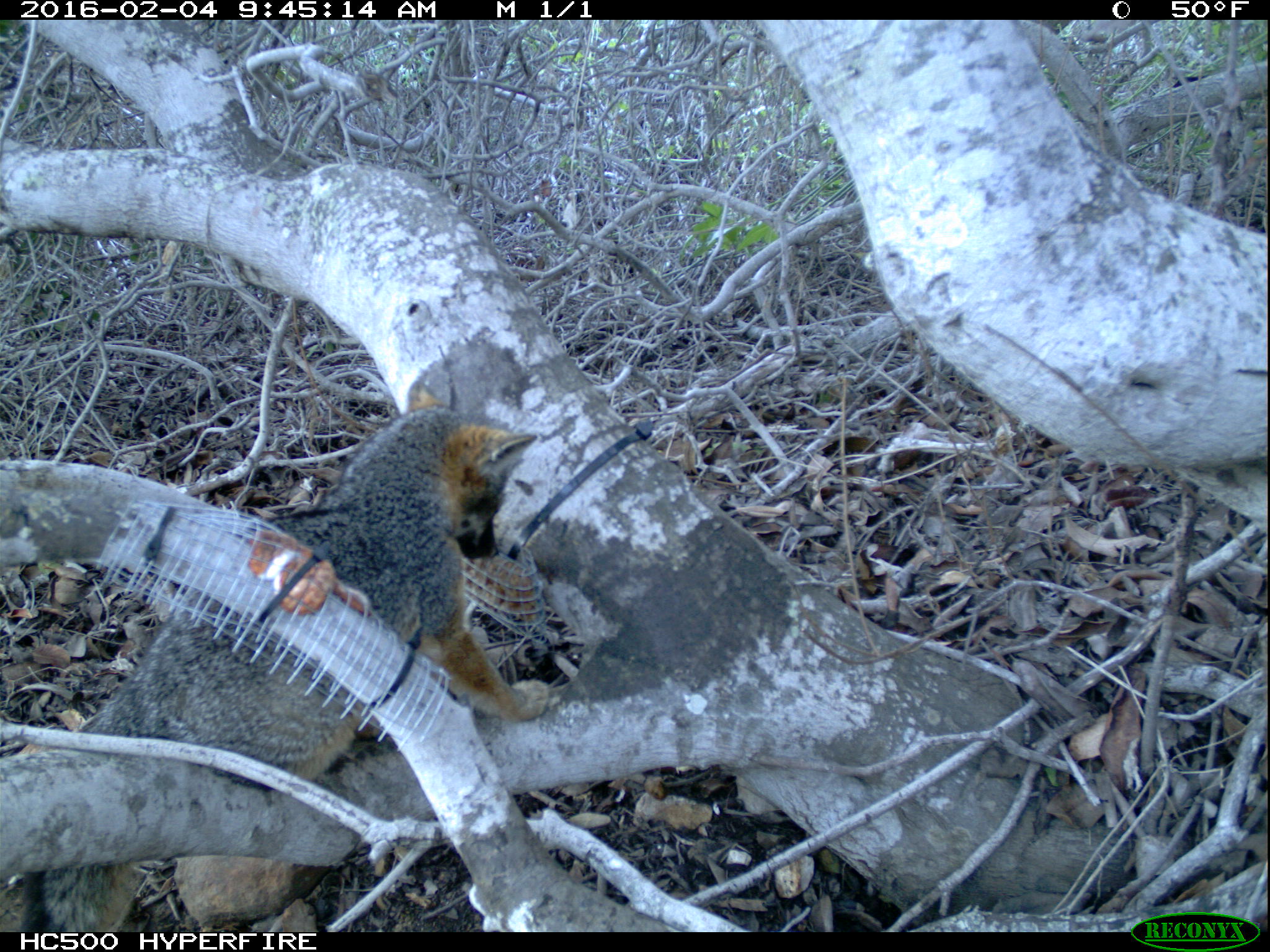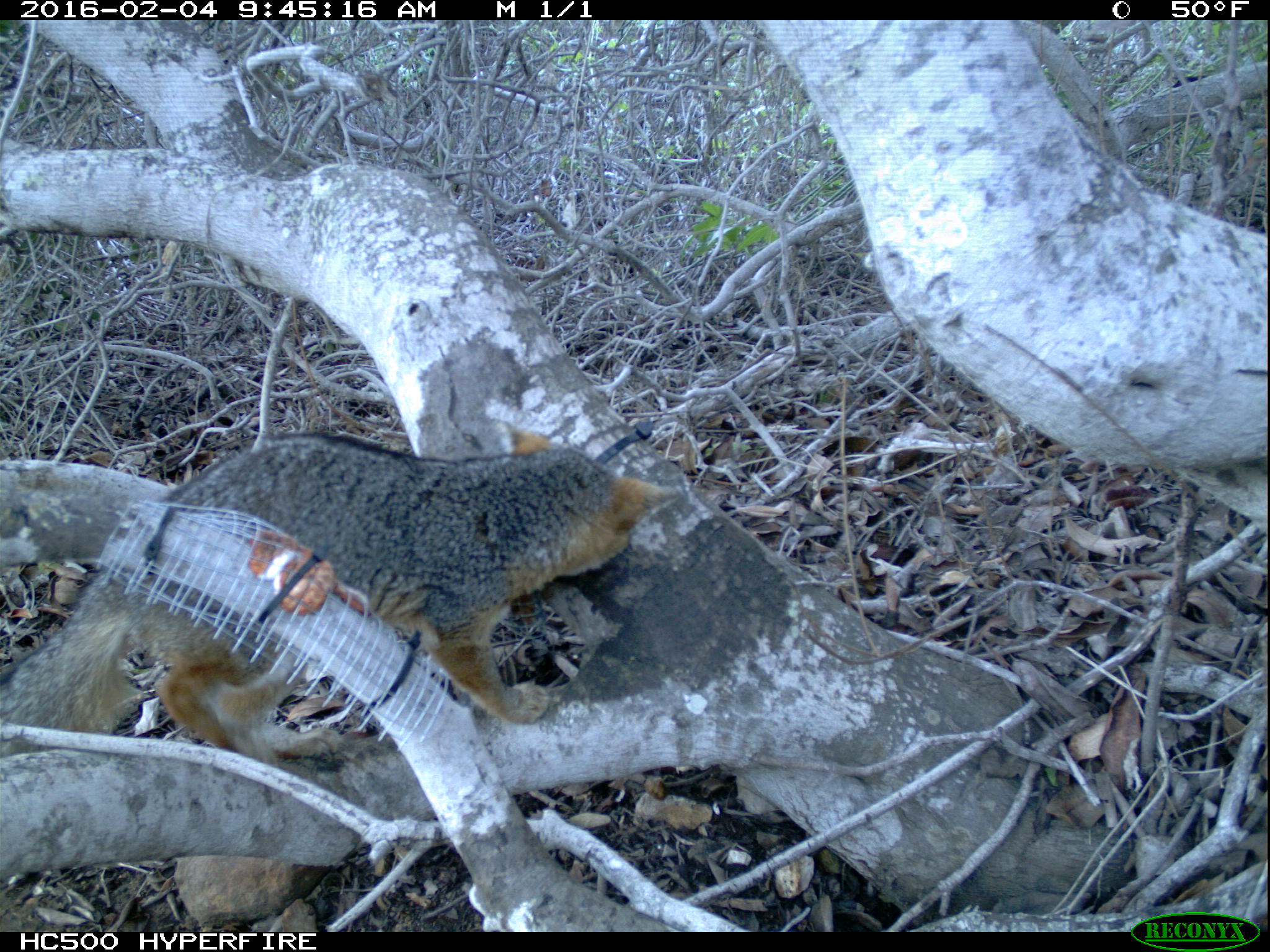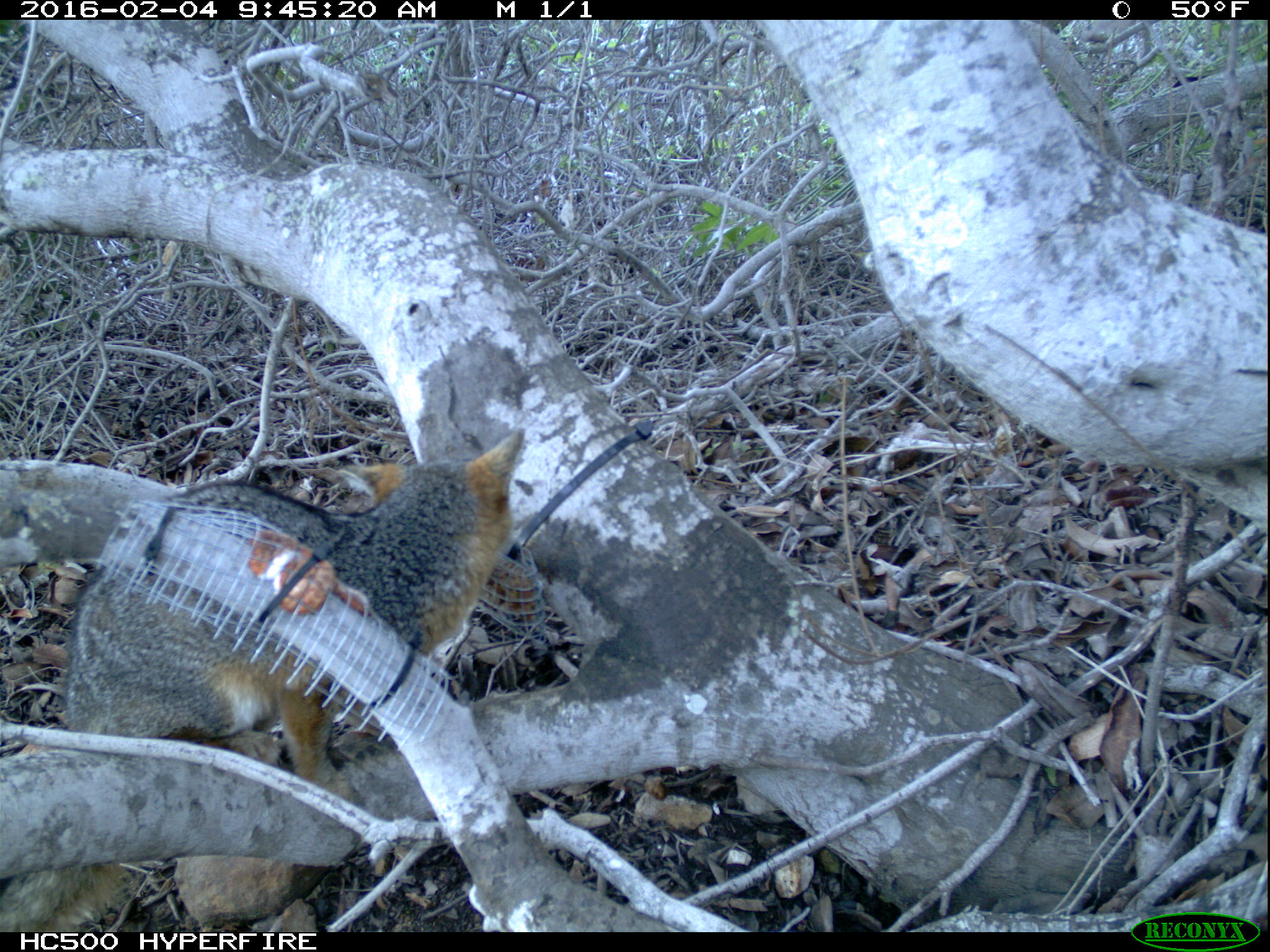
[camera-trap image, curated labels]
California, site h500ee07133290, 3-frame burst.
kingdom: Animalia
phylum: Chordata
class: Mammalia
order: Carnivora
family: Canidae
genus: Urocyon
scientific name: Urocyon littoralis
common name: island fox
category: fox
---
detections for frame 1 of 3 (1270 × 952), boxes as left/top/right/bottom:
fox: 41/381/562/931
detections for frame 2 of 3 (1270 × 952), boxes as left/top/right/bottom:
fox: 0/421/678/780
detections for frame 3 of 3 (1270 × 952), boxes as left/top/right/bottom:
fox: 0/429/525/932